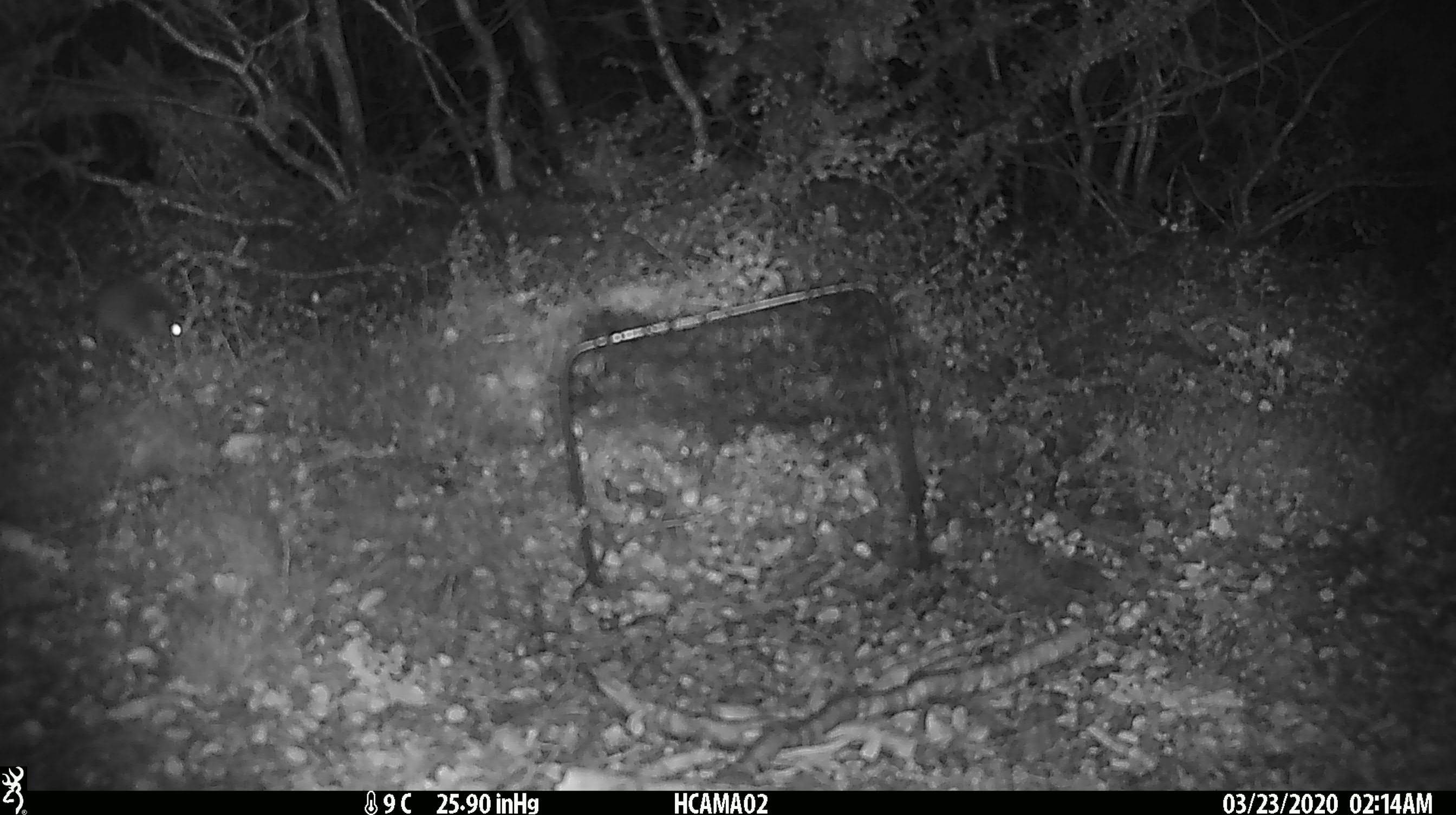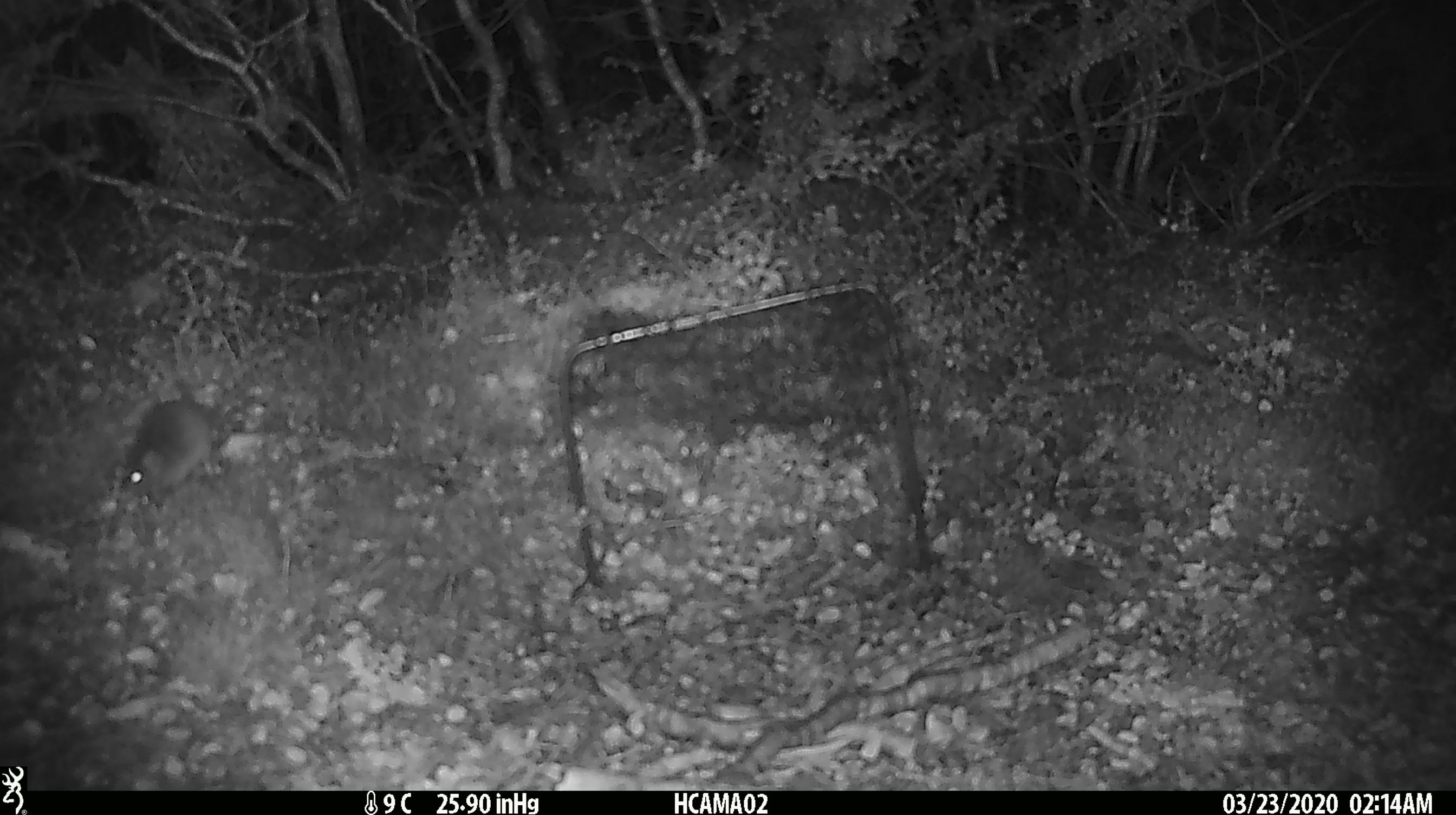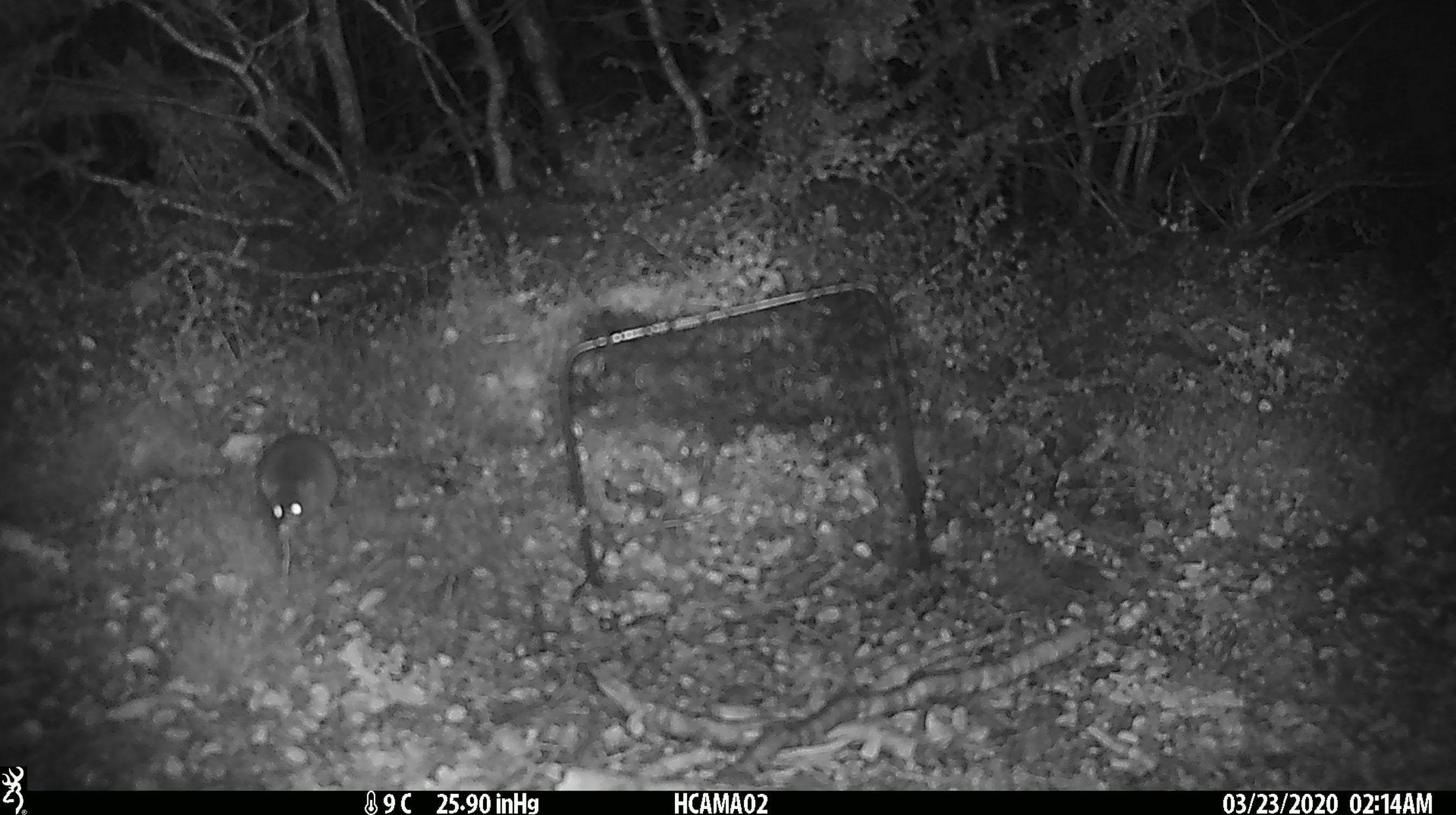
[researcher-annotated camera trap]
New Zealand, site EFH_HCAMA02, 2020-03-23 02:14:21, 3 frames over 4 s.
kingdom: Animalia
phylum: Chordata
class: Mammalia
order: Rodentia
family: Muridae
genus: Mus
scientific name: Mus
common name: mouse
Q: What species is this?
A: Mouse (Mus).